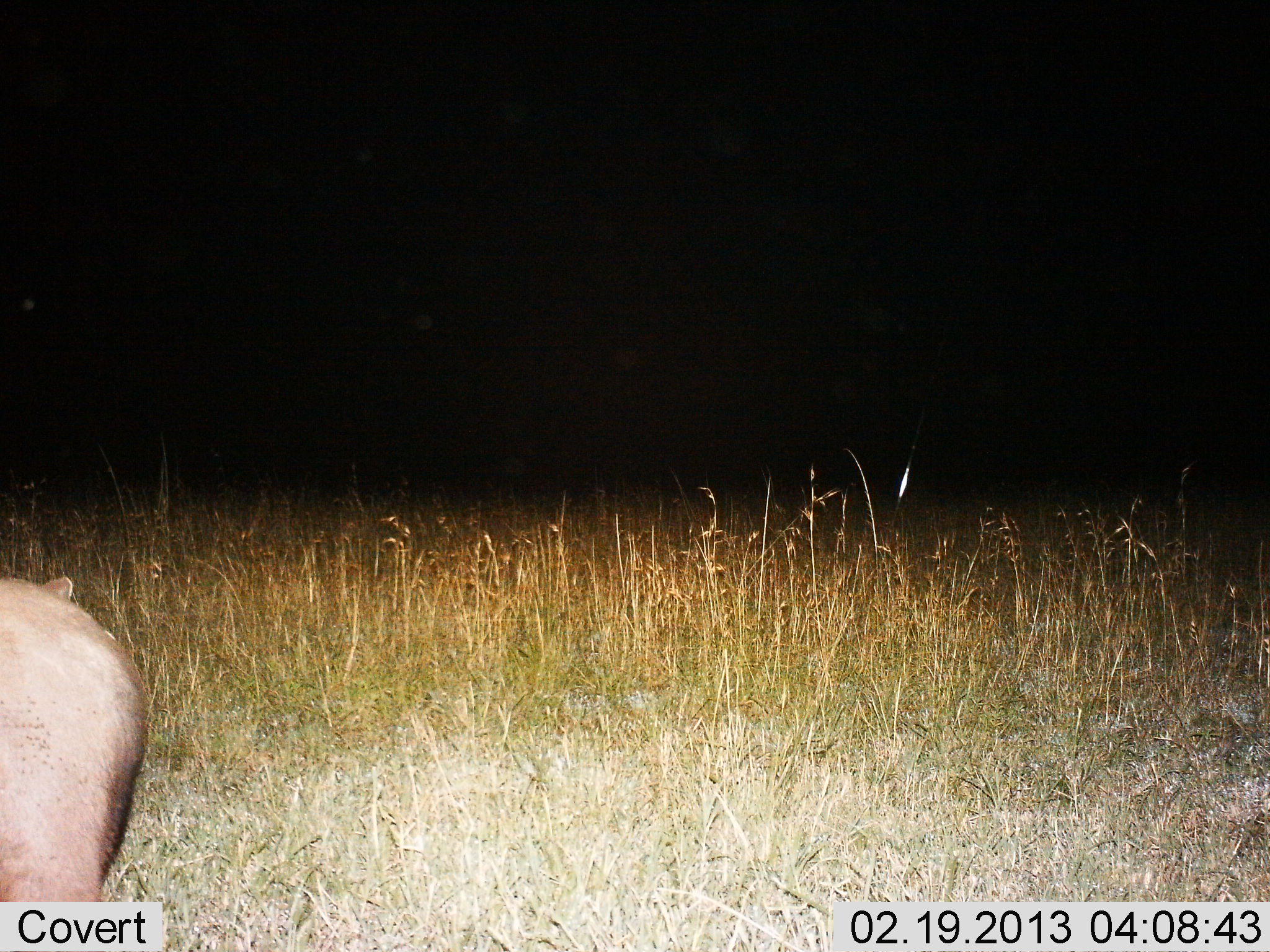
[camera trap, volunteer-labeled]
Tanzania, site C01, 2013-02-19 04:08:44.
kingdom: Animalia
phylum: Chordata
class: Mammalia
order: Artiodactyla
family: Hippopotamidae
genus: Hippopotamus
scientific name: Hippopotamus amphibius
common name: hippopotamus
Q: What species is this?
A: Hippopotamus (Hippopotamus amphibius).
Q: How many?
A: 1.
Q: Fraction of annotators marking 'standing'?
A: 77%.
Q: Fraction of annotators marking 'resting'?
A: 0%.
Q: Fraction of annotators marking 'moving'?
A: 23%.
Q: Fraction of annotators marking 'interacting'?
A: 0%.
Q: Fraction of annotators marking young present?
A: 0%.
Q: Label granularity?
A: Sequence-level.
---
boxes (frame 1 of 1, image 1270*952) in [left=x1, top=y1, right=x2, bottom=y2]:
animal: [left=1, top=567, right=152, bottom=952]